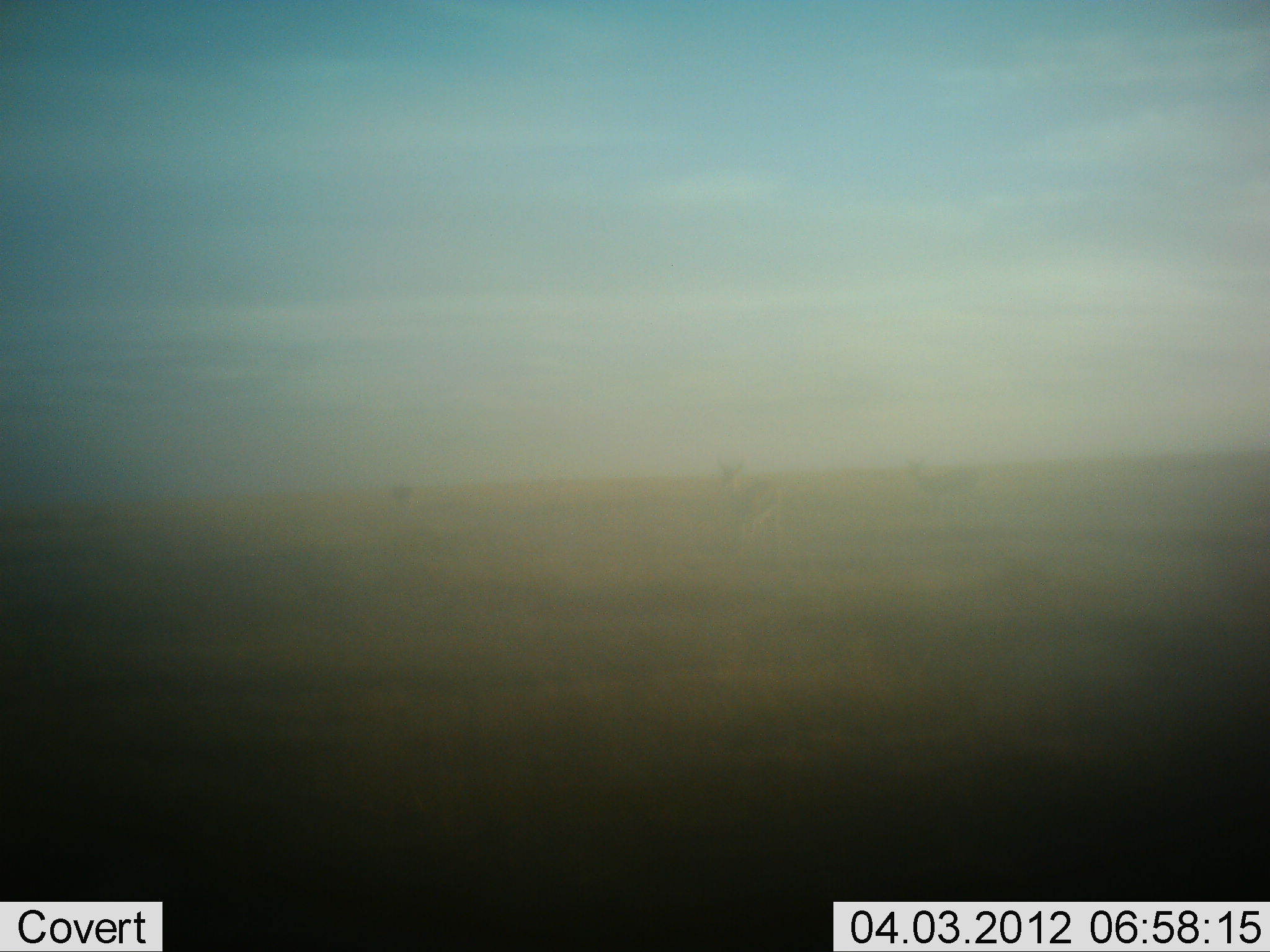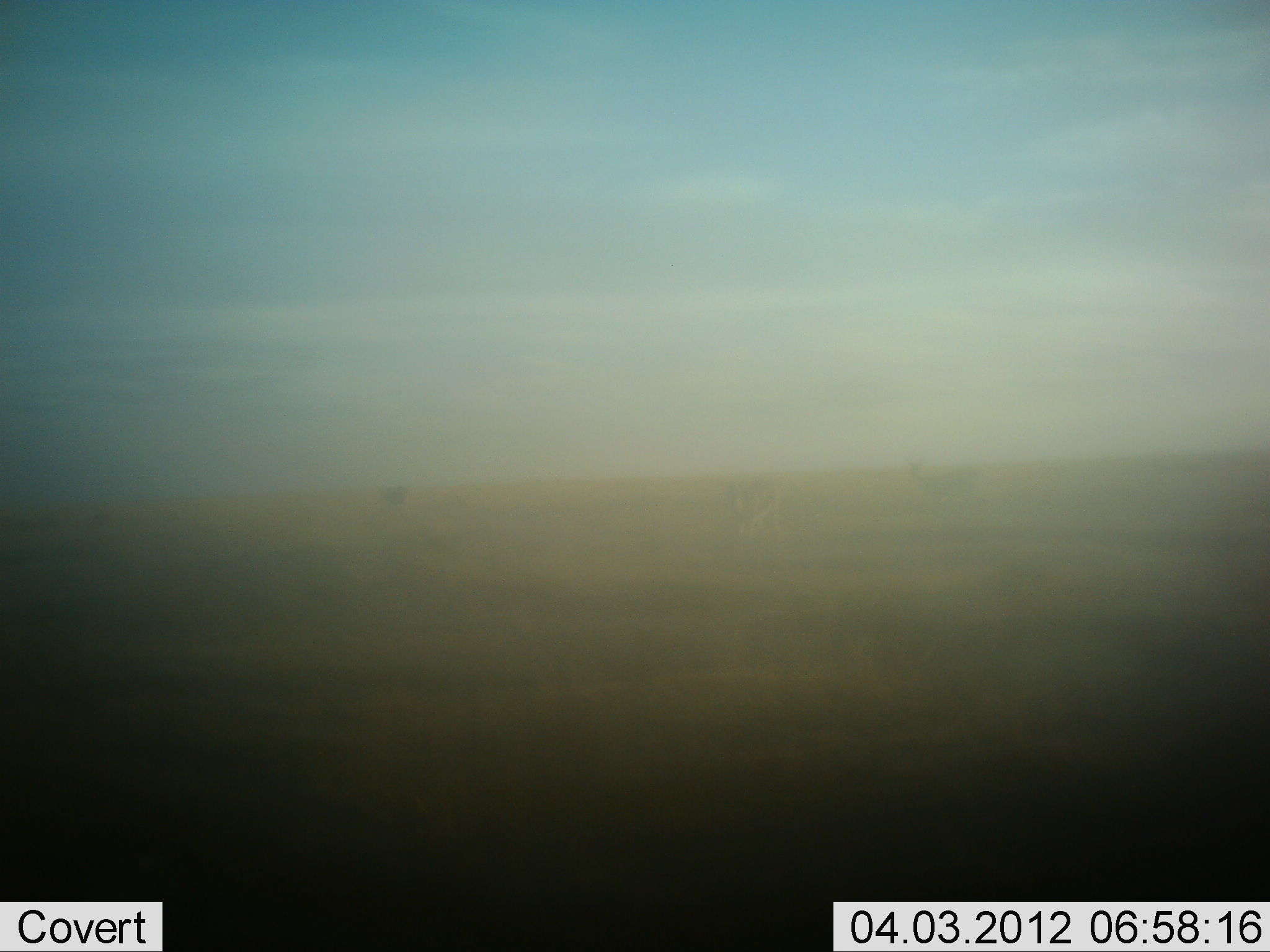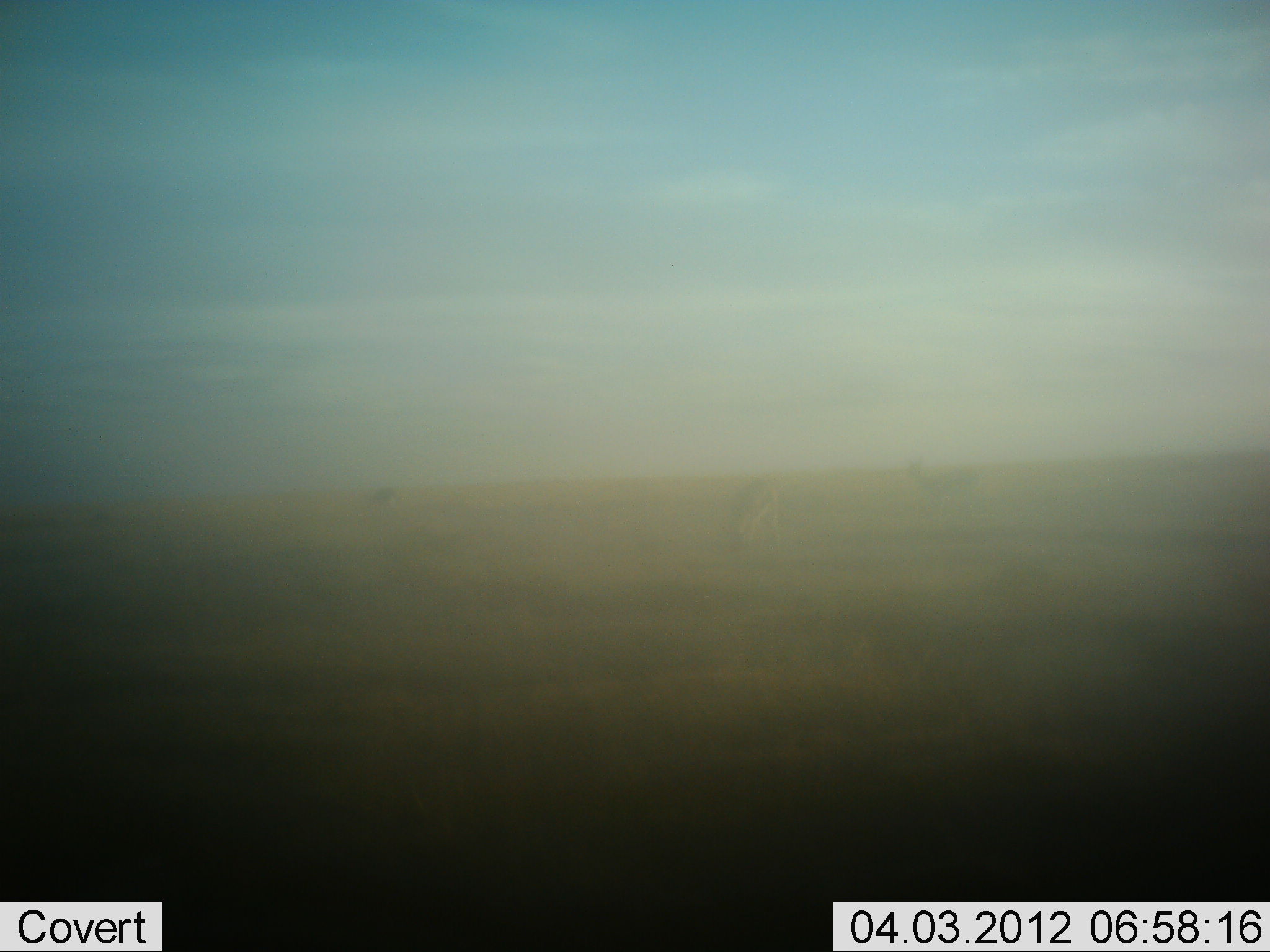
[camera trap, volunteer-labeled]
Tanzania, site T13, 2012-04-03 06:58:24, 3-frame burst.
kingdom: Animalia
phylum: Chordata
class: Mammalia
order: Artiodactyla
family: Bovidae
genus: Eudorcas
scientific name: Eudorcas thomsonii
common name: thomson's gazelle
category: gazellethomsons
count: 3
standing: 50%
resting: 0%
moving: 38%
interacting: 0%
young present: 0%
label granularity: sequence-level